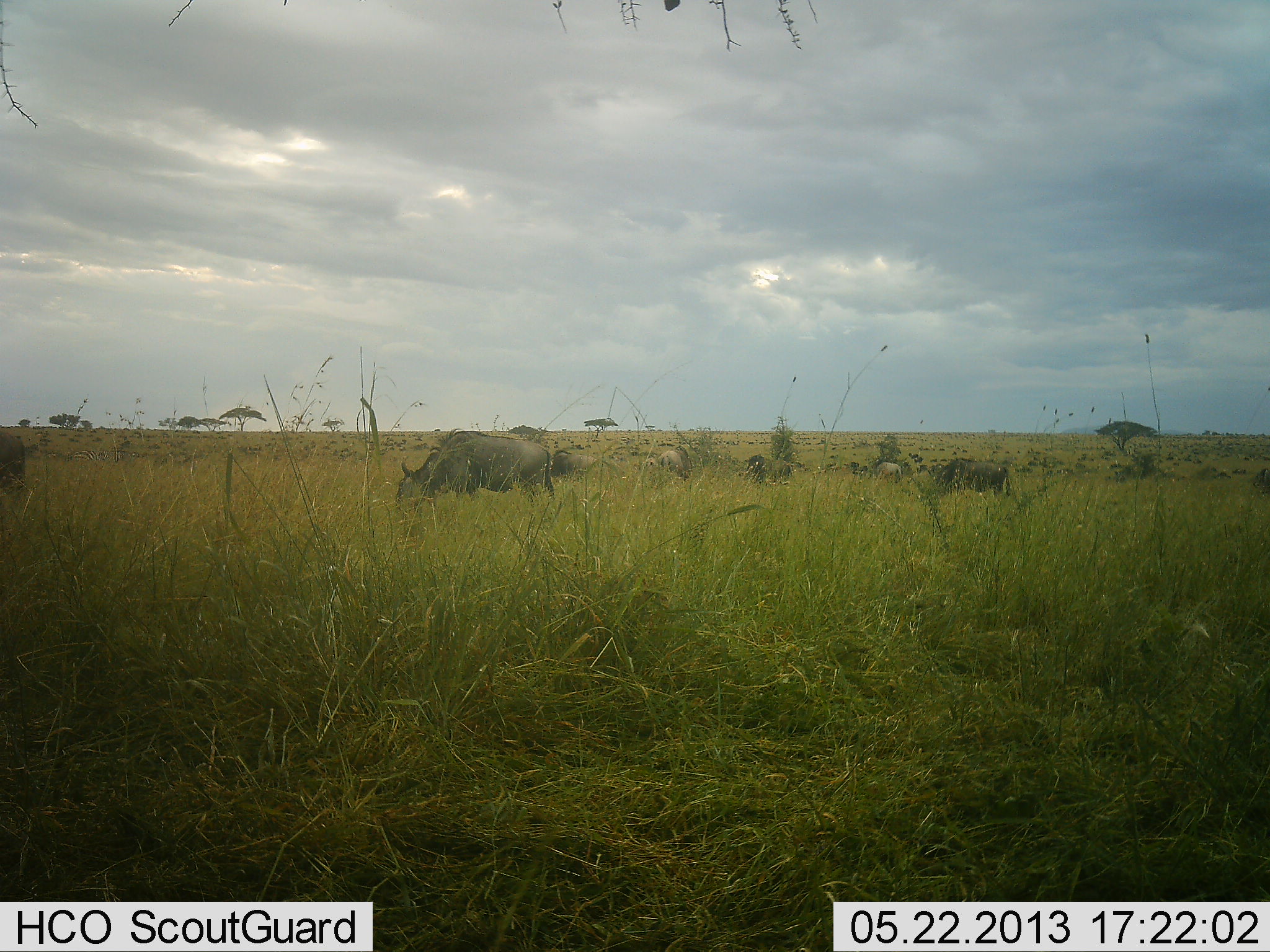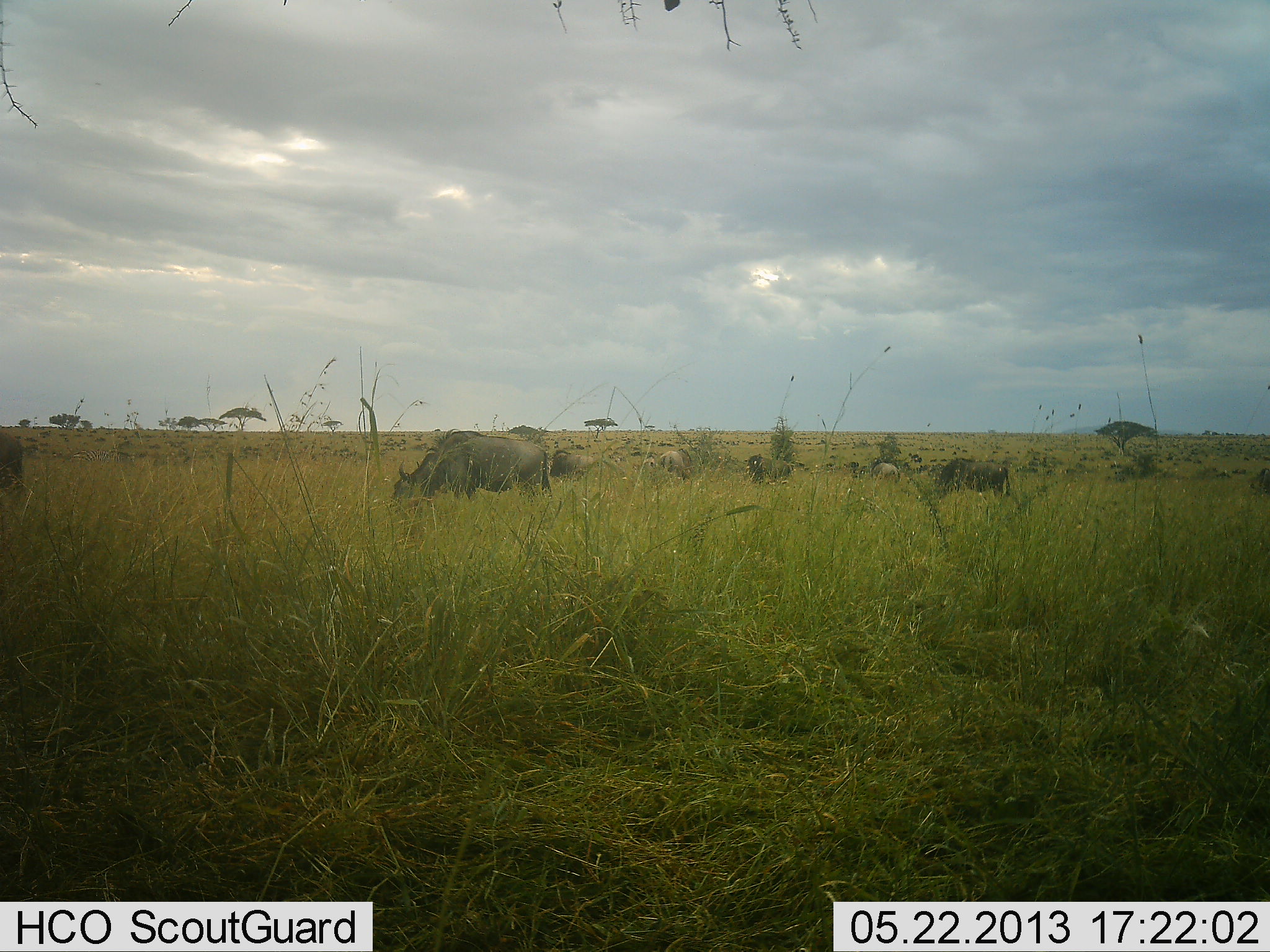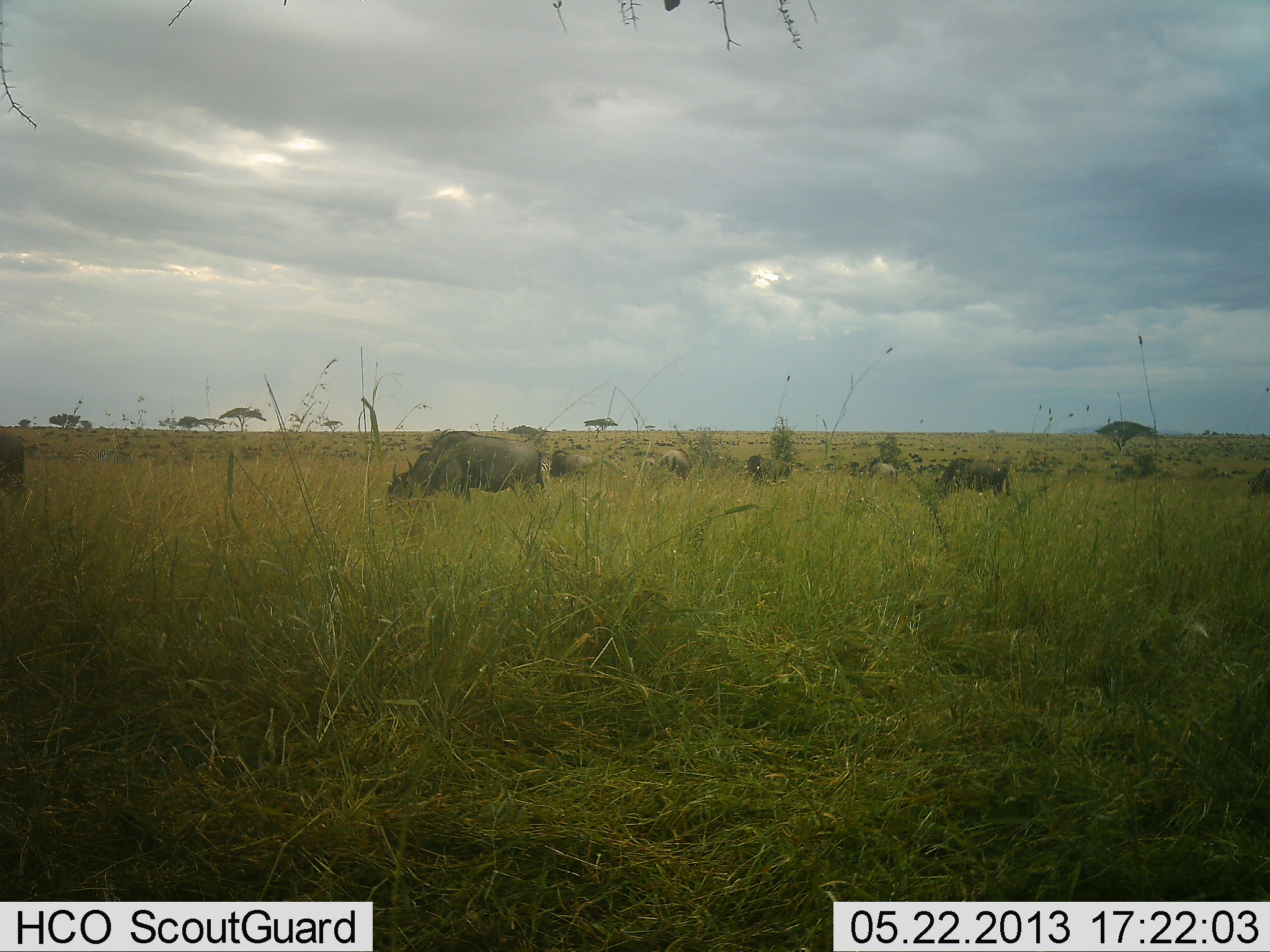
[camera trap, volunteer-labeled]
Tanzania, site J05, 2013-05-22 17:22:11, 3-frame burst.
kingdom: Animalia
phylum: Chordata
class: Mammalia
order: Artiodactyla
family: Bovidae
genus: Connochaetes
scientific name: Connochaetes taurinus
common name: blue wildebeest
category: wildebeest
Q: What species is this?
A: Wildebeest (blue wildebeest) (Connochaetes taurinus).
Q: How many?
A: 8.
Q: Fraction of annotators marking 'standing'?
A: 35%.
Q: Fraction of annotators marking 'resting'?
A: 0%.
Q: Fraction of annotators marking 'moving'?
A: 10%.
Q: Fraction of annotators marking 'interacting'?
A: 0%.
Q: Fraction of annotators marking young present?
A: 0%.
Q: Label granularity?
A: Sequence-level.